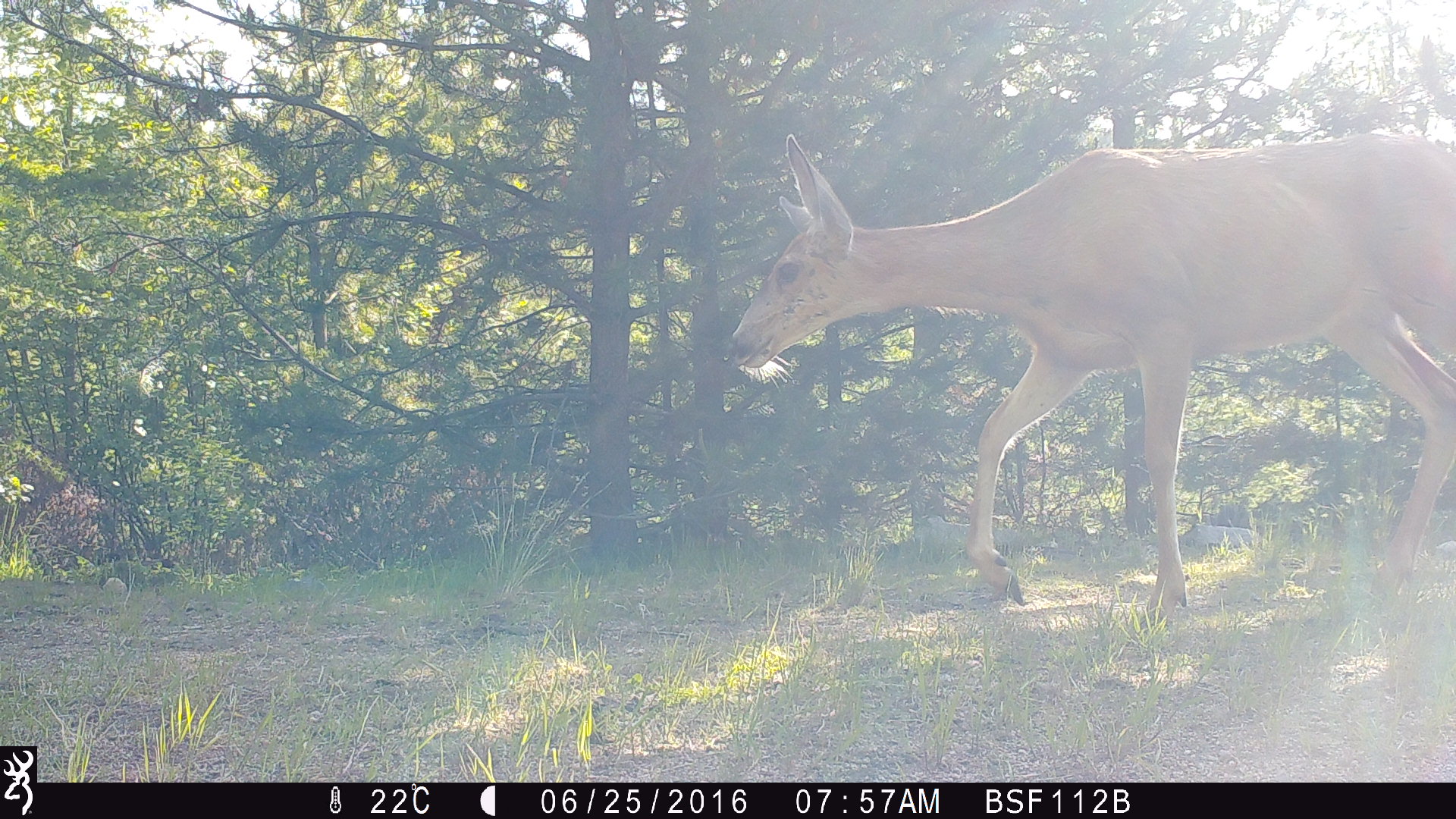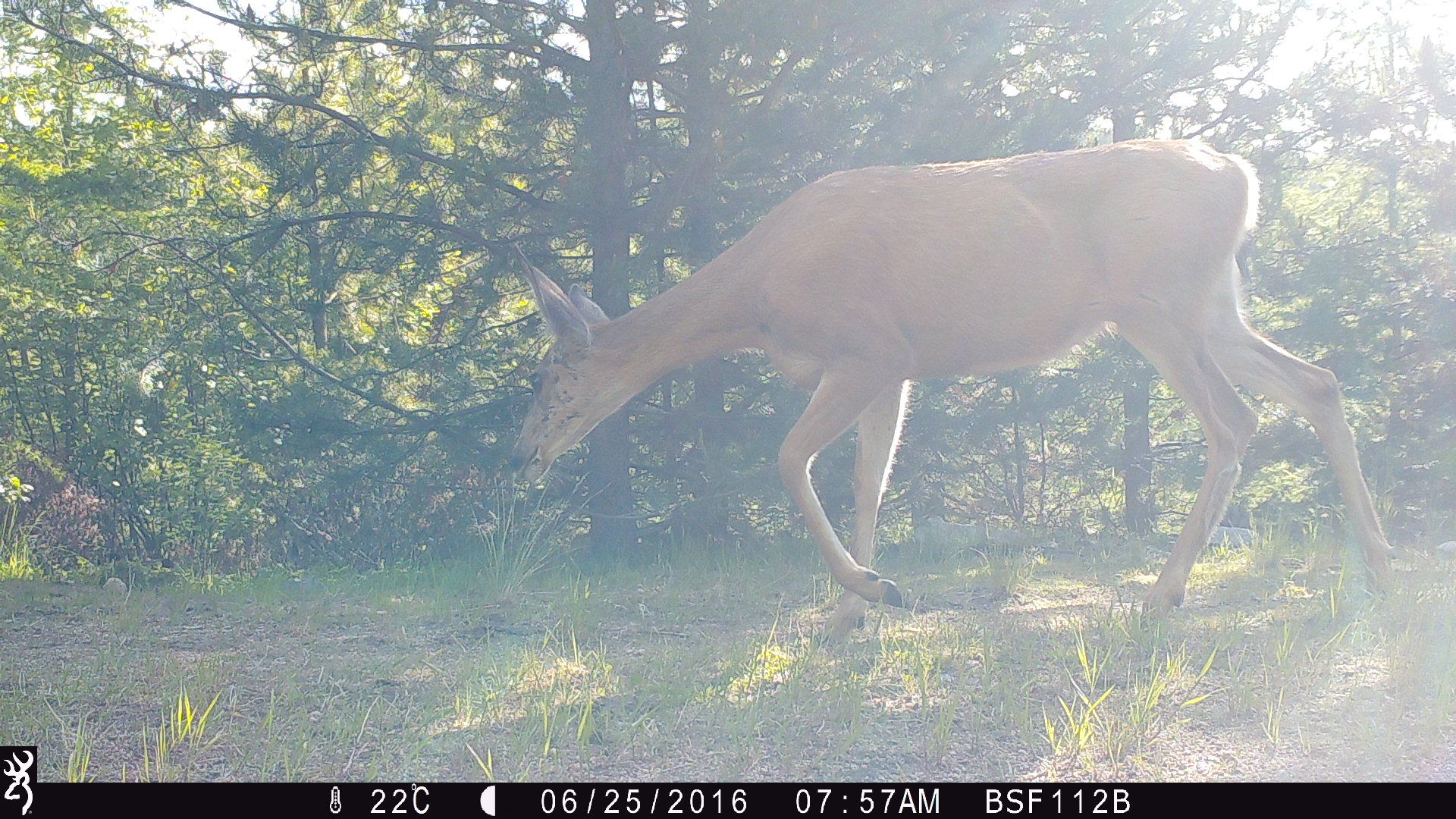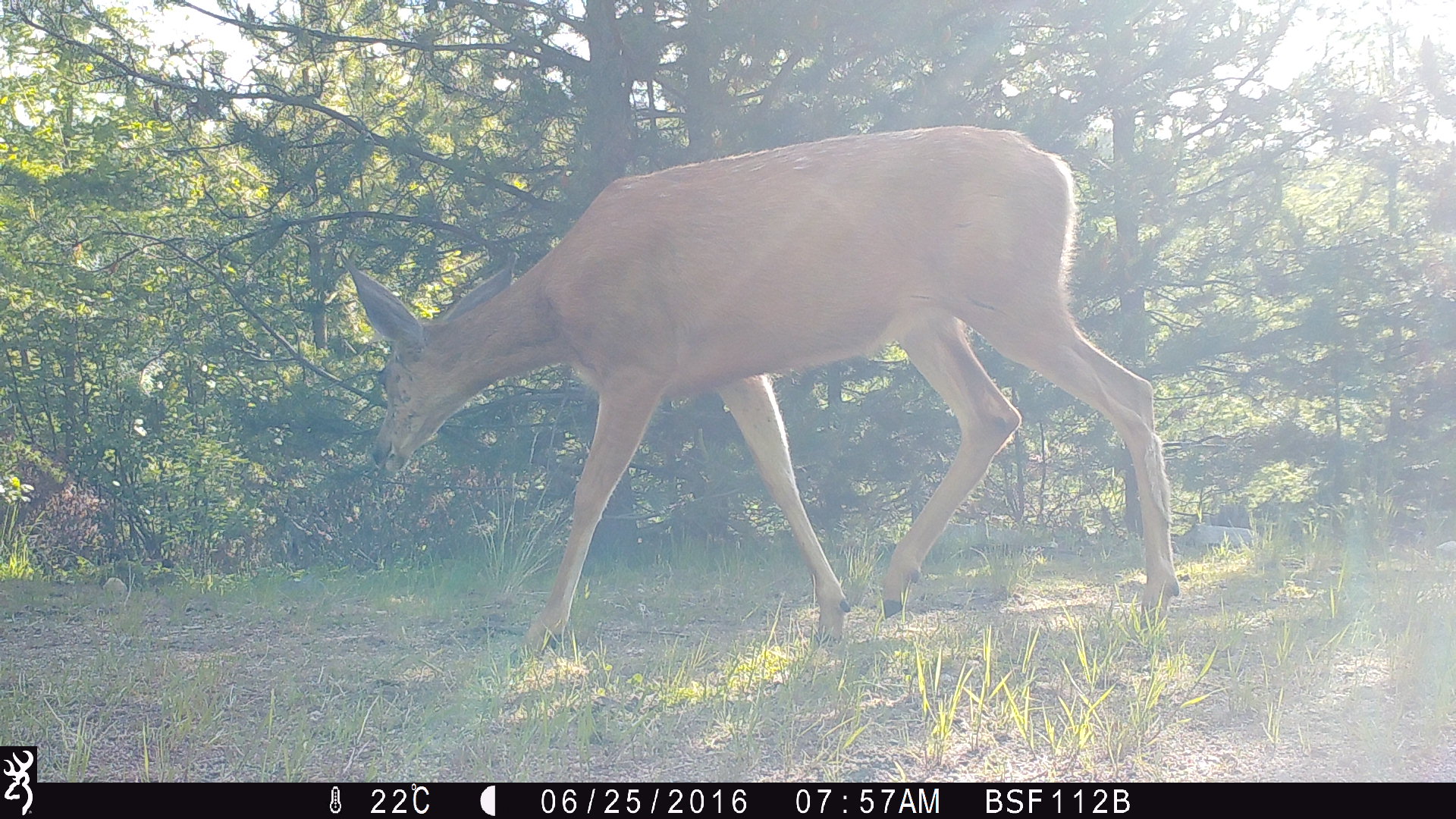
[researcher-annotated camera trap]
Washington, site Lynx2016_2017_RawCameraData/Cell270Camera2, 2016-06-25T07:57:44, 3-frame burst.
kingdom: Animalia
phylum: Chordata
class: Mammalia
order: Artiodactyla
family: Cervidae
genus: Odocoileus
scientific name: Odocoileus hemionus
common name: mule deer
Odocoileus hemionus (mule deer). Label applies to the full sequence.